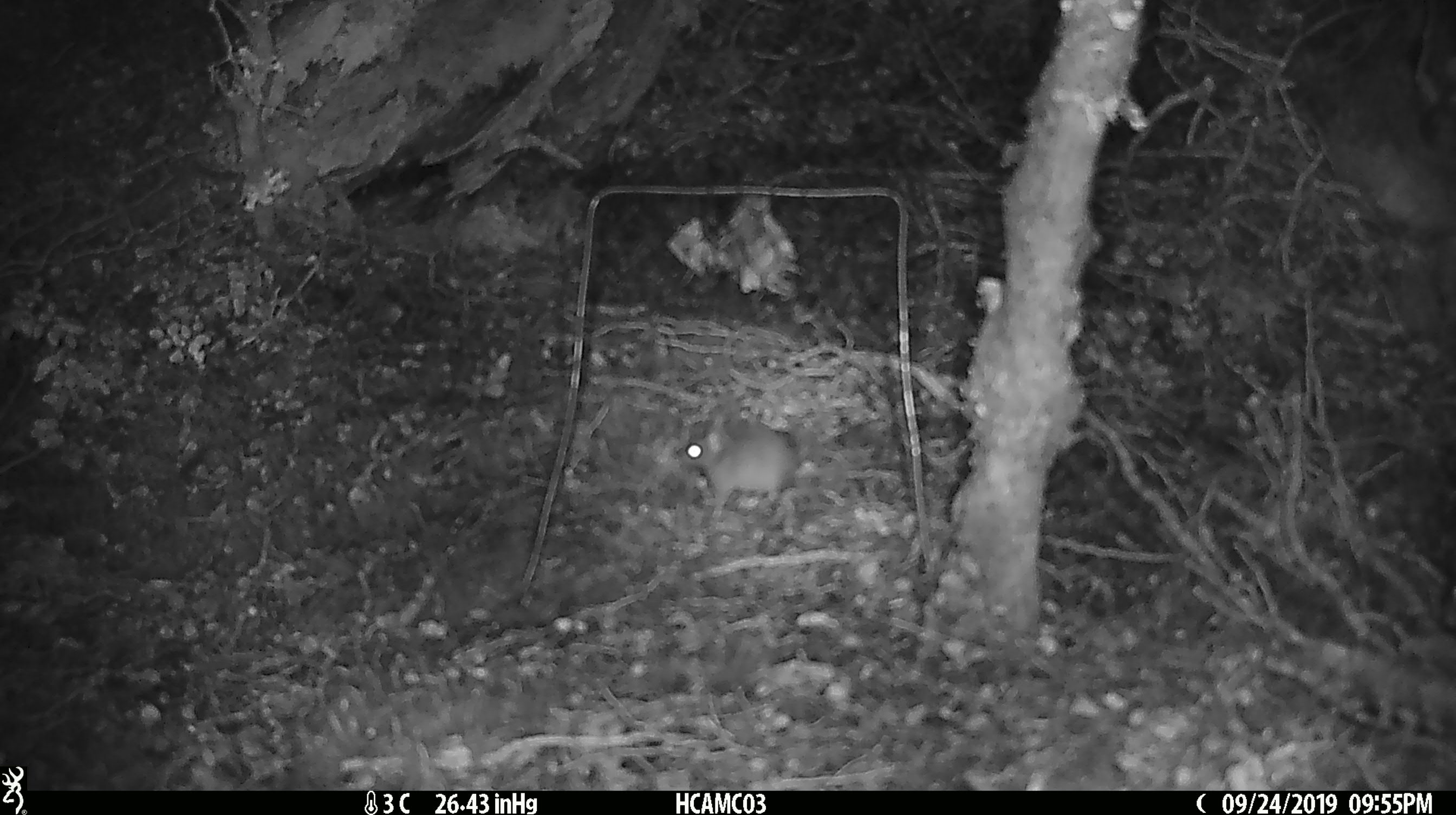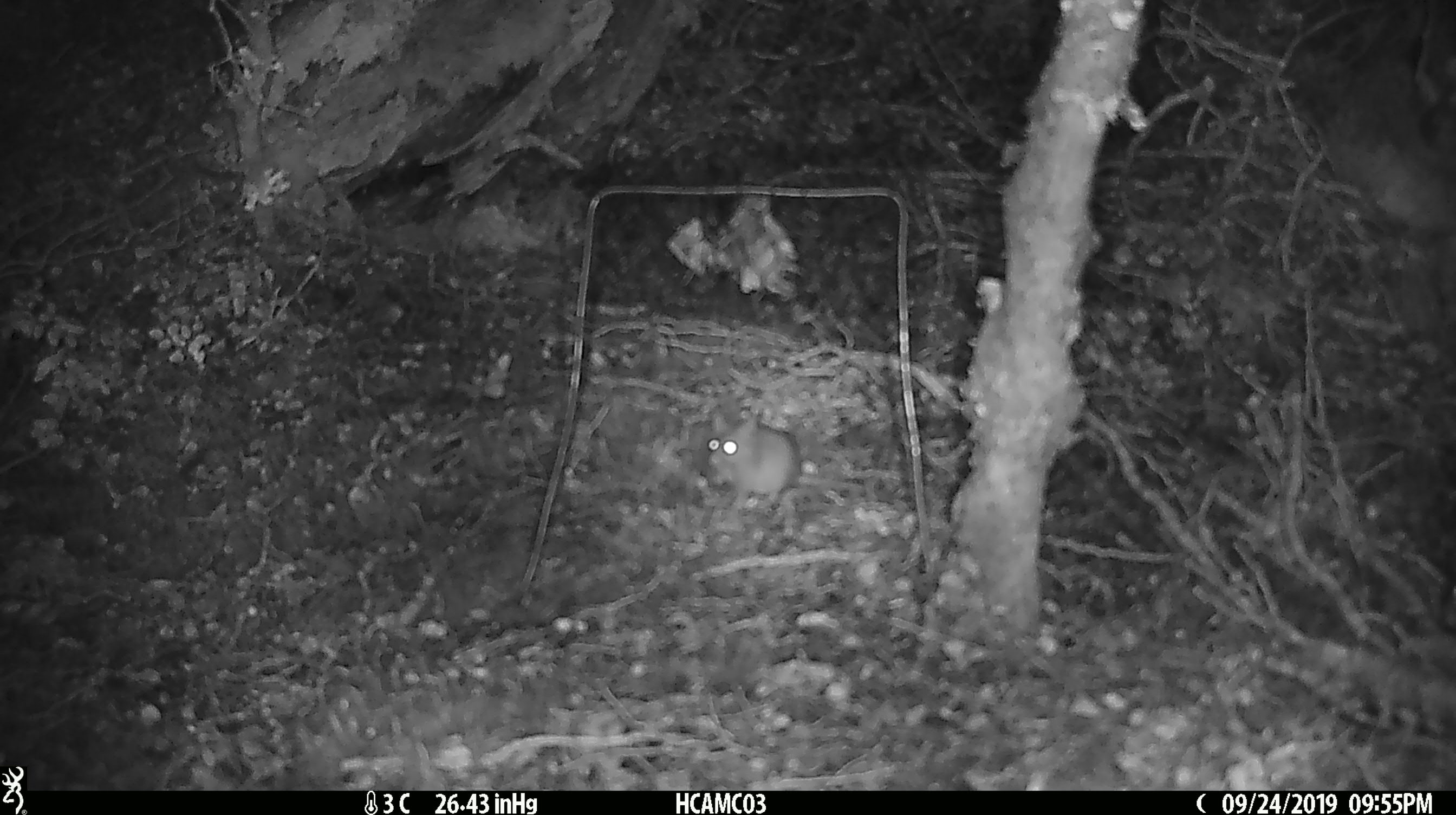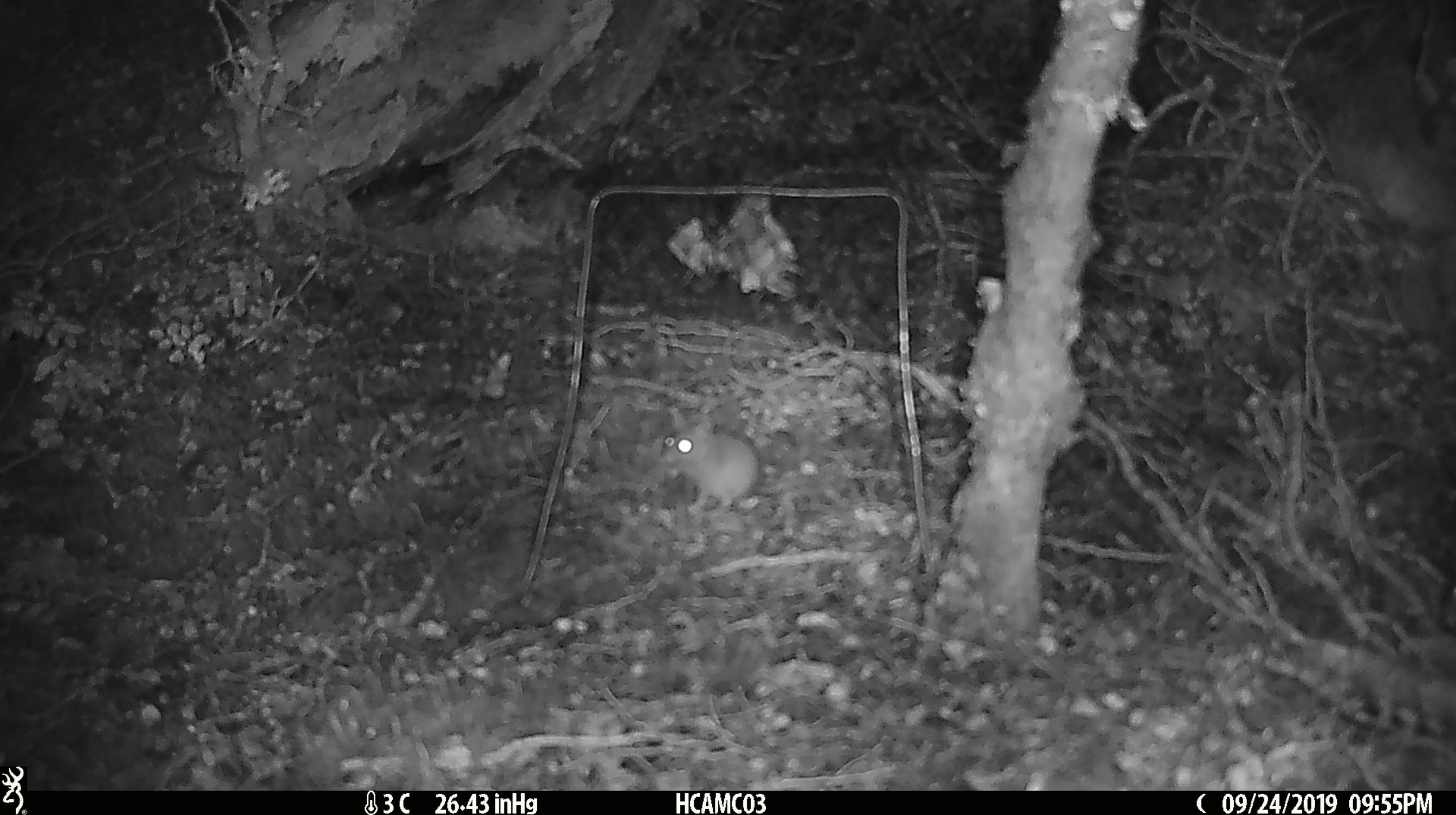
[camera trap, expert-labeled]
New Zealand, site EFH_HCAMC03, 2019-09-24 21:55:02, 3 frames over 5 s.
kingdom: Animalia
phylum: Chordata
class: Mammalia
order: Rodentia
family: Muridae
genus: Mus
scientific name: Mus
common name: mouse